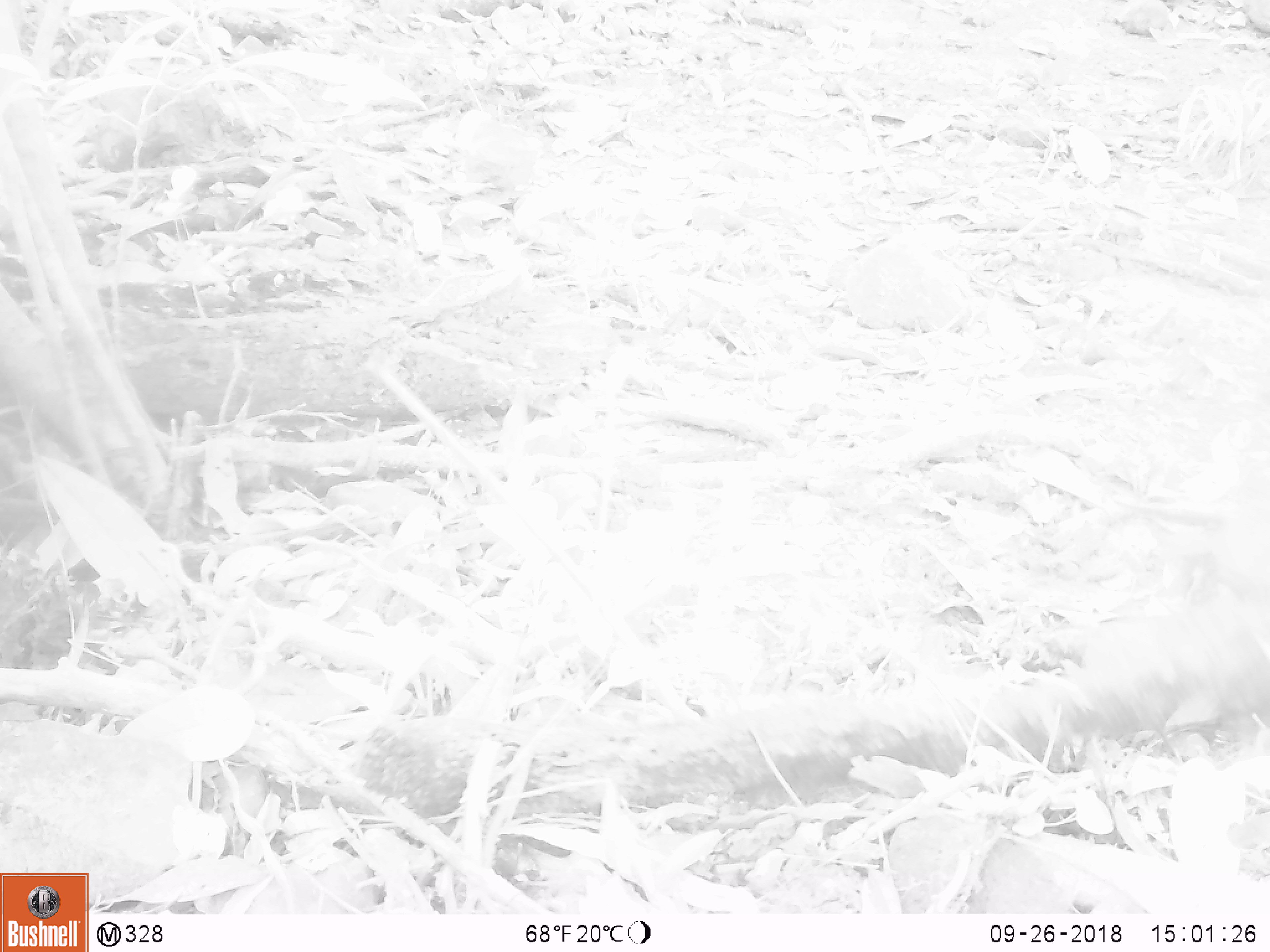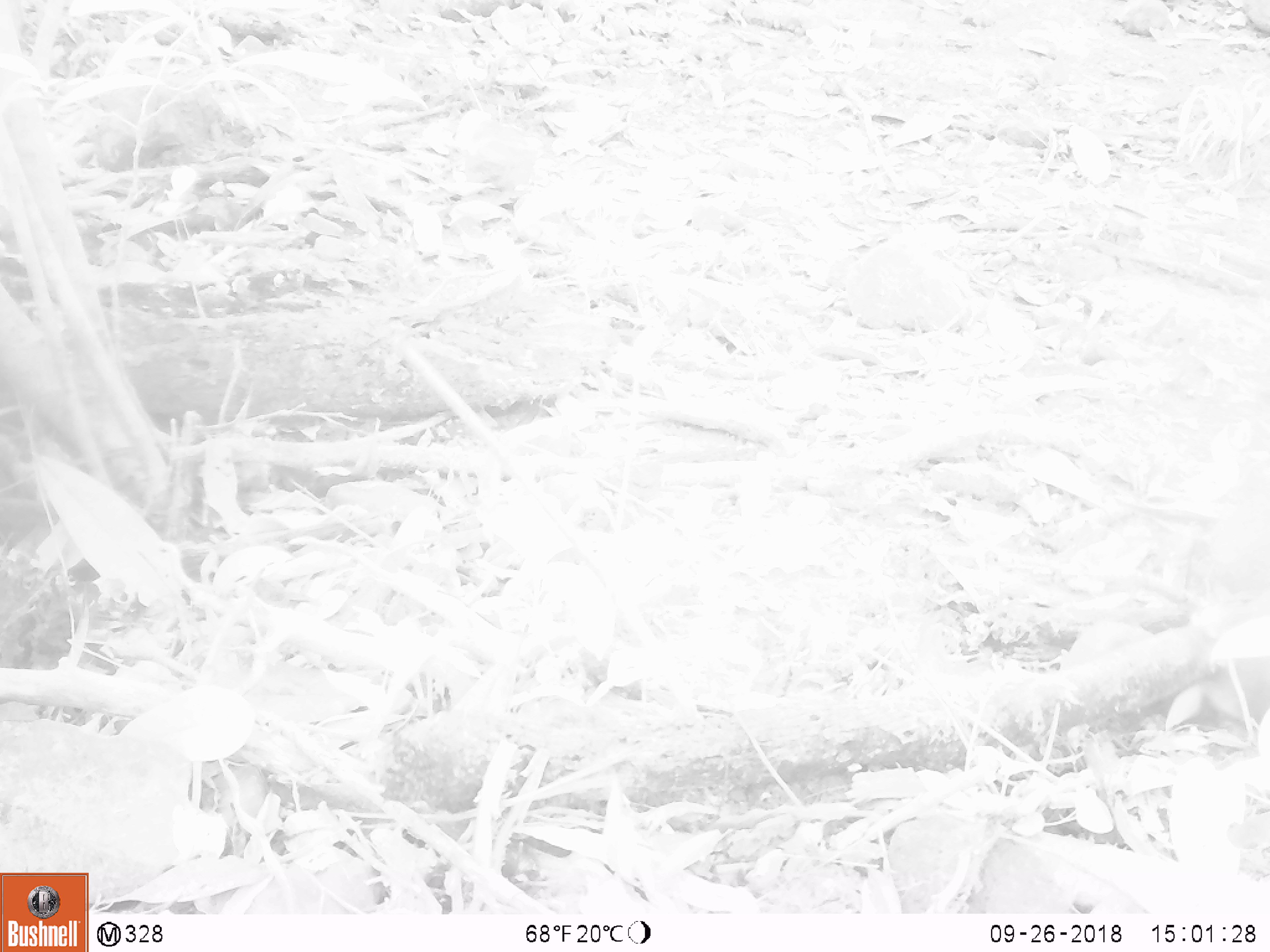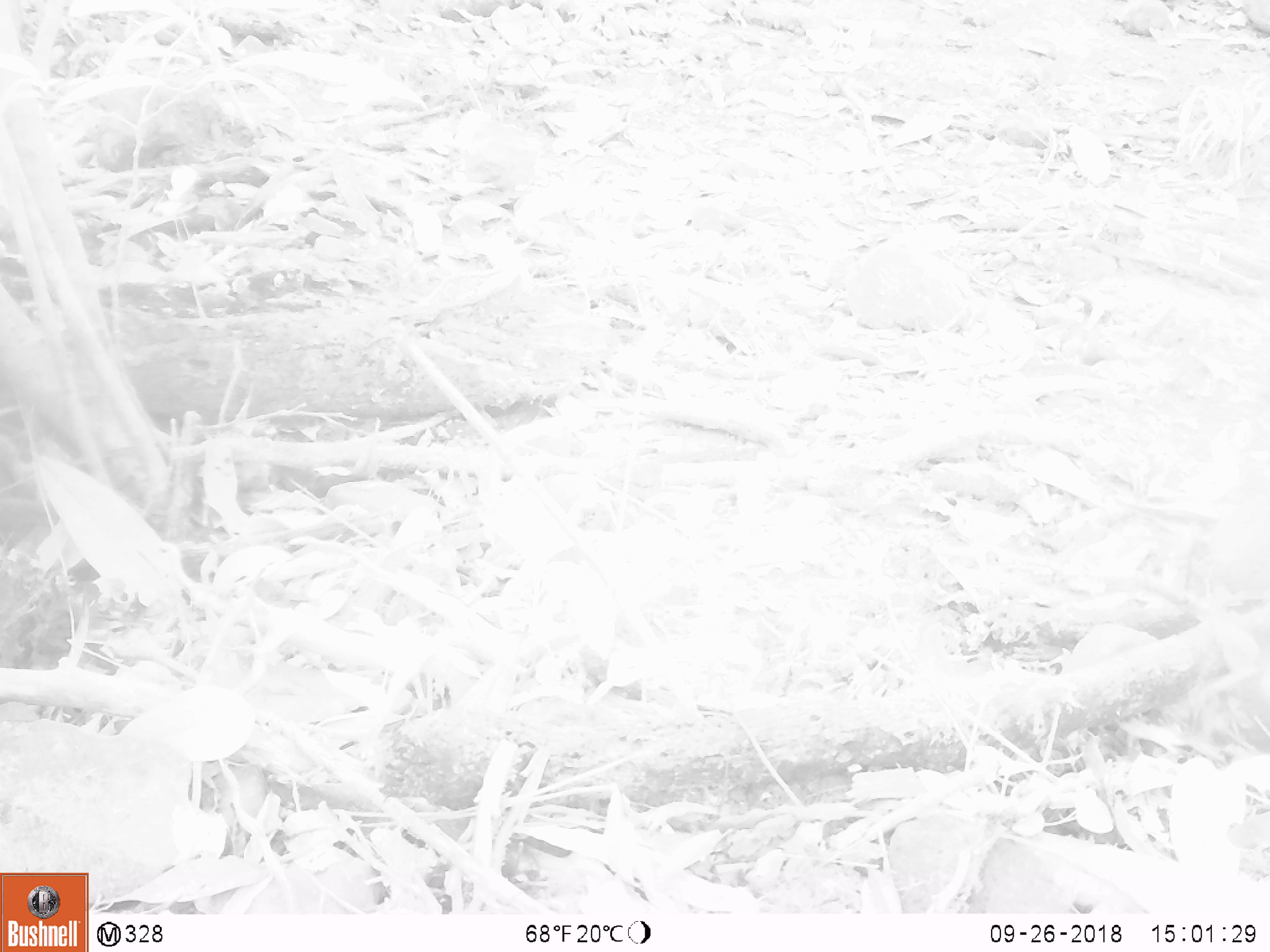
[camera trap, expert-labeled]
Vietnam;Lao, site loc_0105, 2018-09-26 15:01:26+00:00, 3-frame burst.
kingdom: Animalia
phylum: Chordata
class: Mammalia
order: Artiodactyla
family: Suidae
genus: Sus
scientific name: Sus scrofa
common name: eurasian wild pig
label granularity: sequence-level